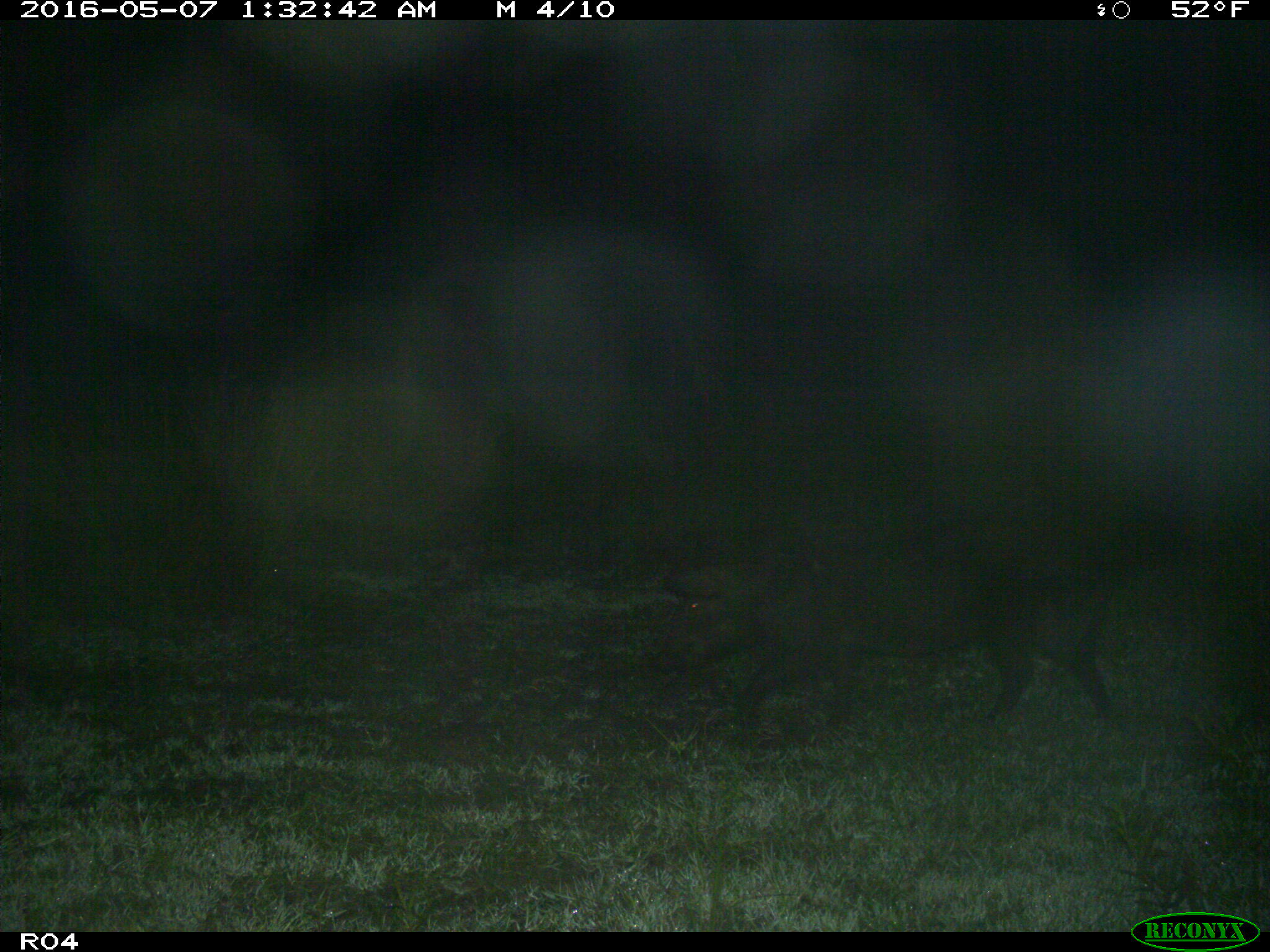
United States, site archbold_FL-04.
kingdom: Animalia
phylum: Chordata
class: Mammalia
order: Artiodactyla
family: Suidae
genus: Sus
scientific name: Sus scrofa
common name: wild boar